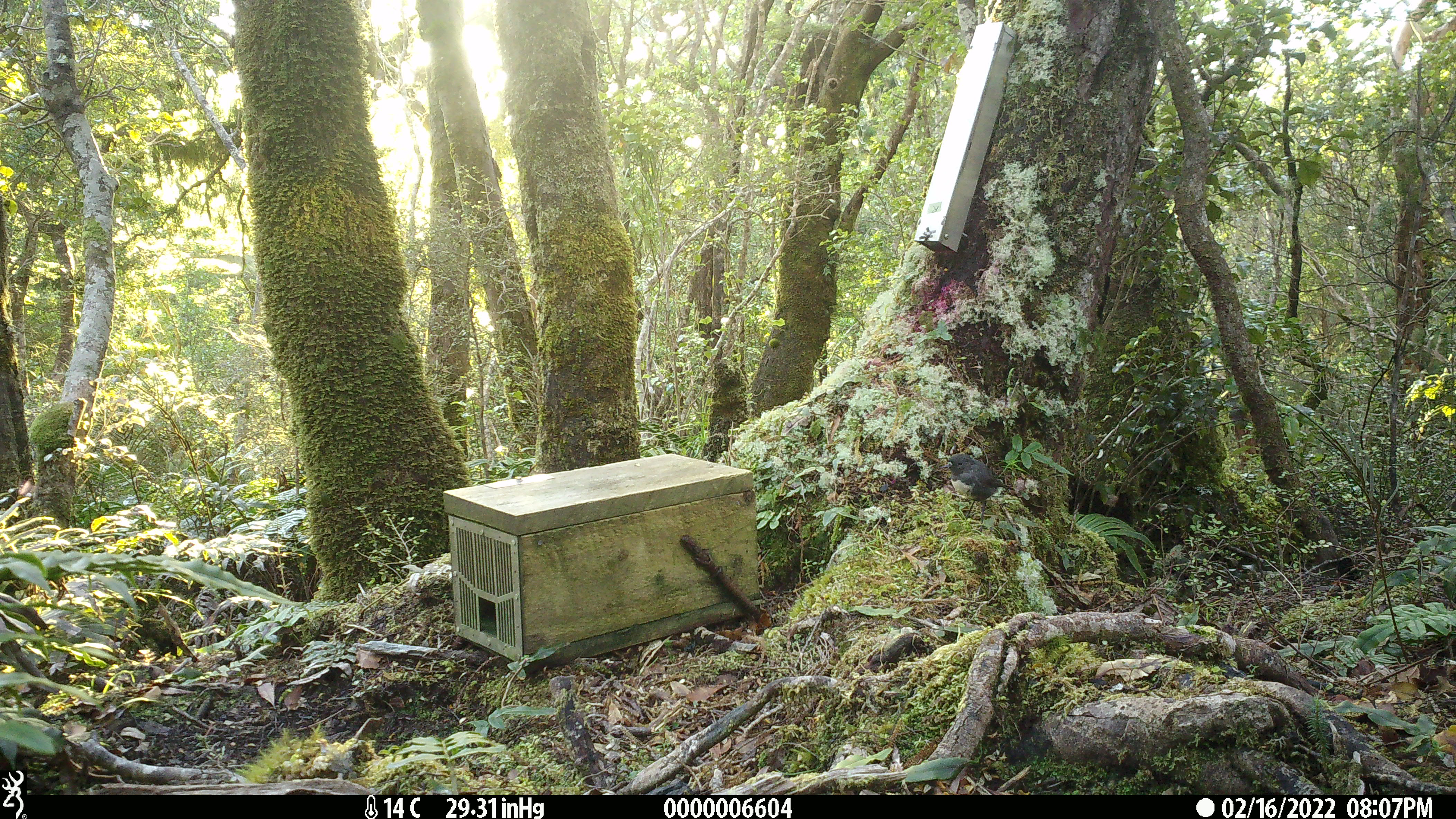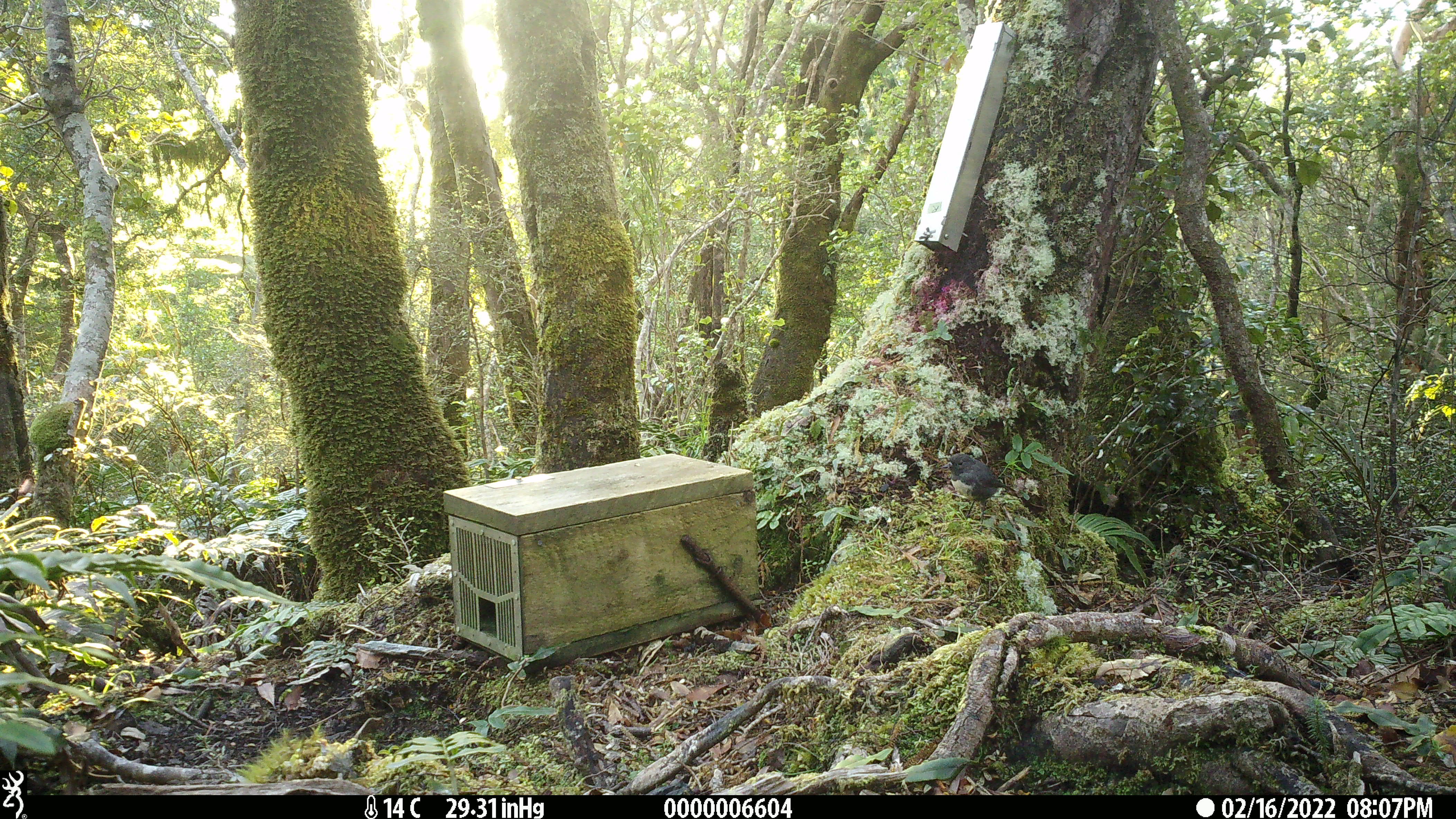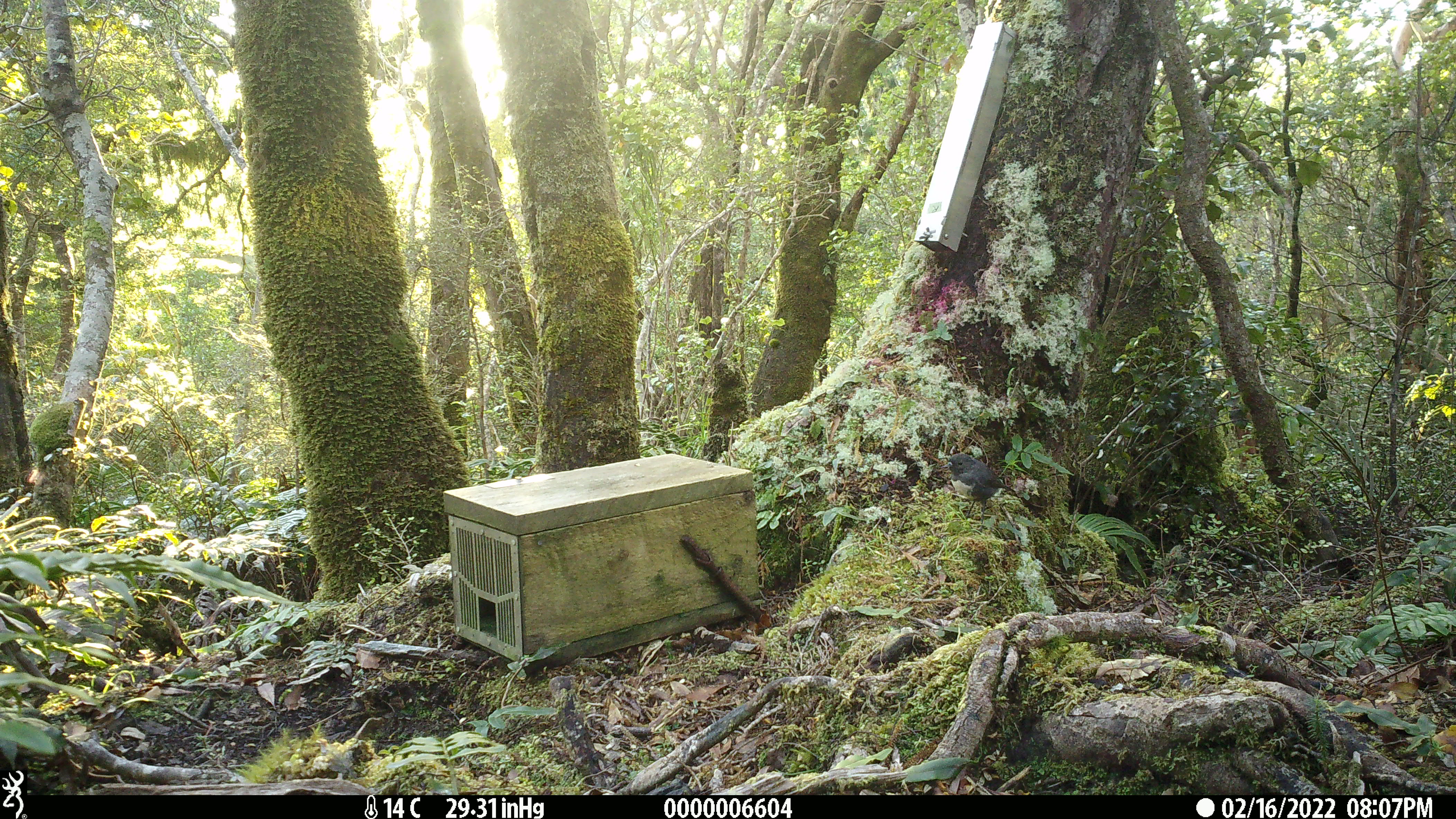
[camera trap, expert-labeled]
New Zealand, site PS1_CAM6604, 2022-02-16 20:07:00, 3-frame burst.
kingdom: Animalia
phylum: Chordata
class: Aves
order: Passeriformes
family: Petroicidae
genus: Petroica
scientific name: Petroica australis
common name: new zealand robin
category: robin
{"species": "robin (new zealand robin) (Petroica australis)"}